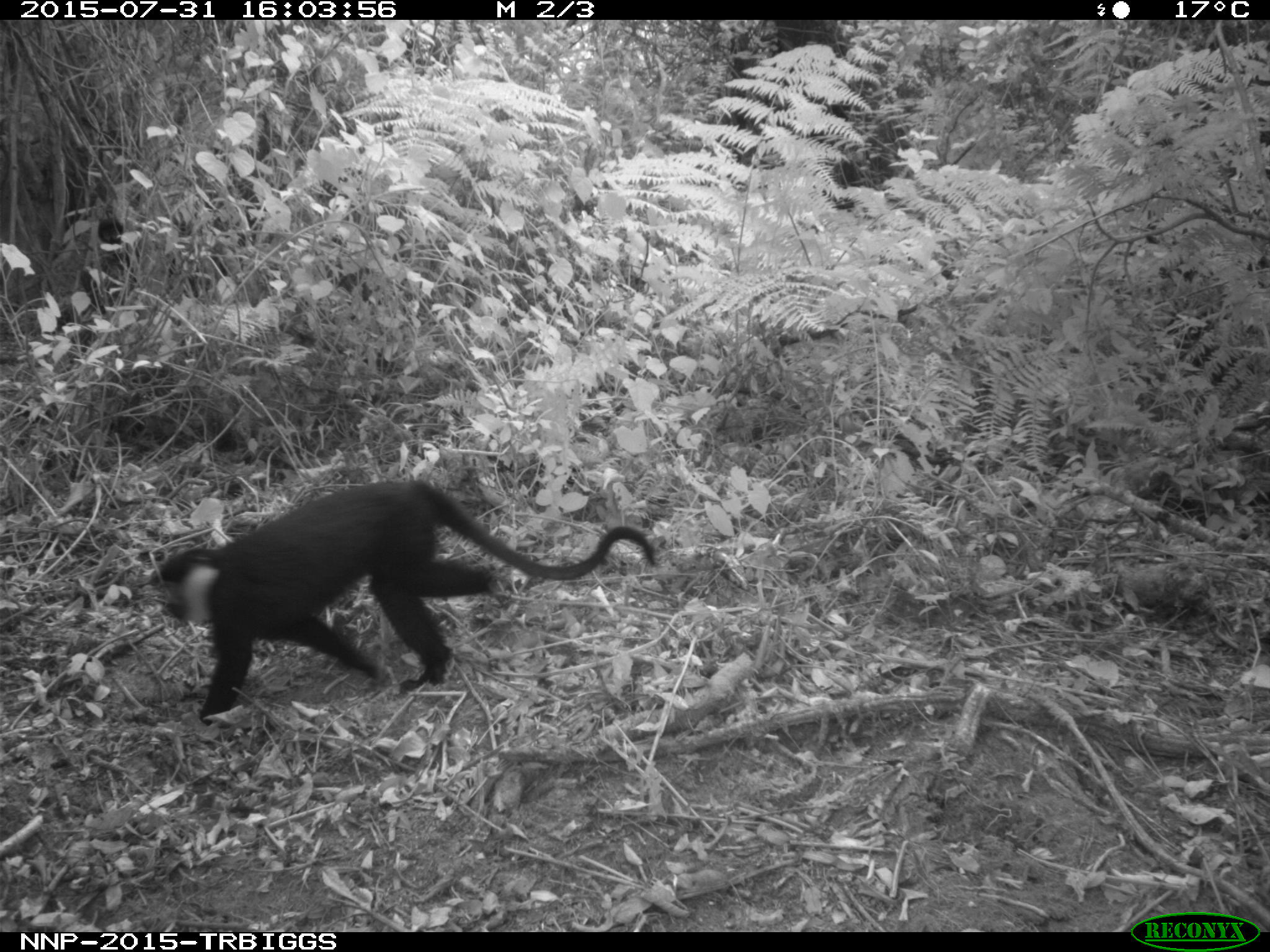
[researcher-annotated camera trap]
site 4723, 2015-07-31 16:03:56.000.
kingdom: Animalia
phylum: Chordata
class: Mammalia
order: Primates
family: Cercopithecidae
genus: Allochrocebus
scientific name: Allochrocebus lhoesti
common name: l'hoest's monkey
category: cercopithecus lhoesti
Cercopithecus lhoesti (l'hoest's monkey) (Allochrocebus lhoesti), count 1.